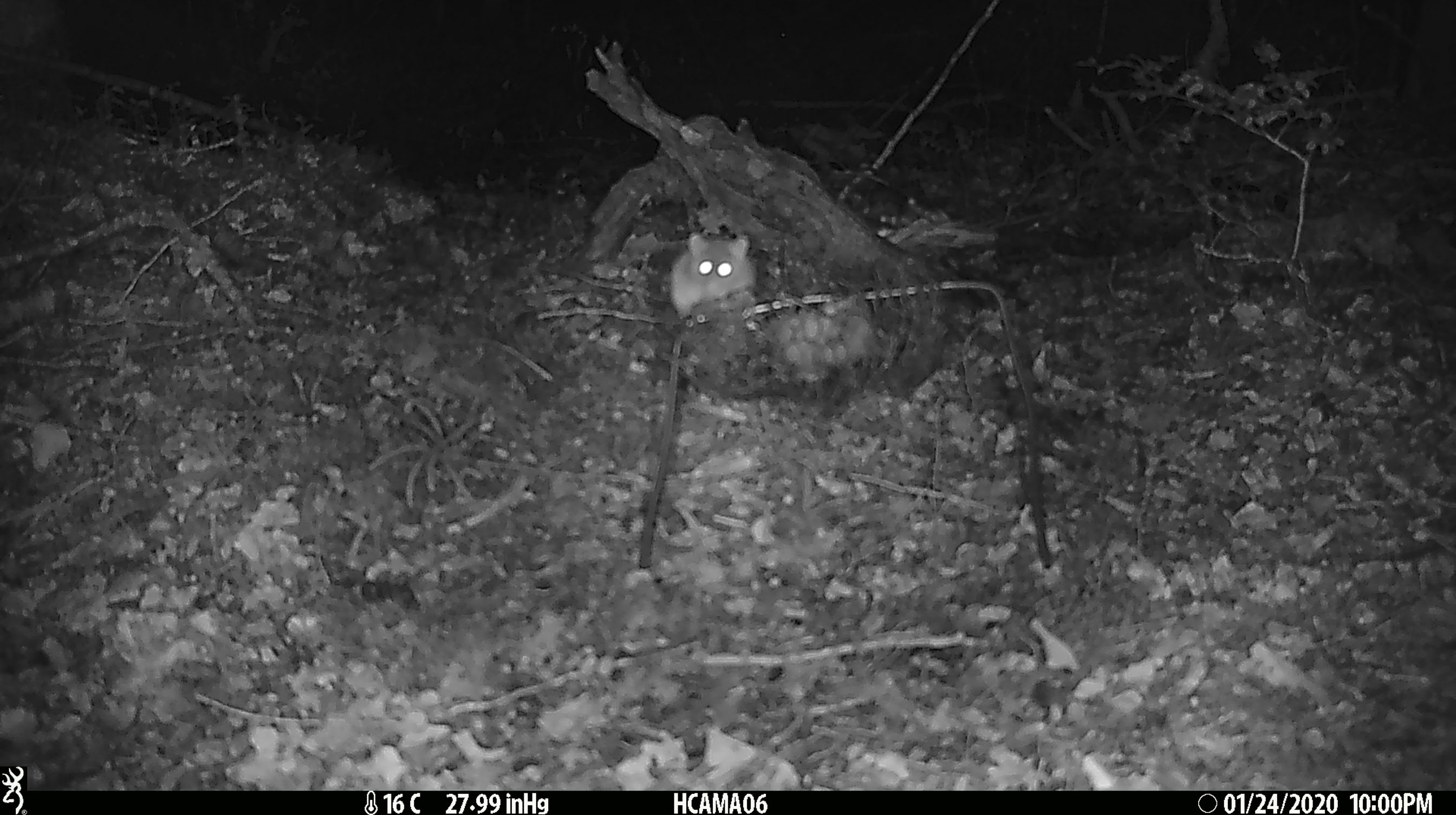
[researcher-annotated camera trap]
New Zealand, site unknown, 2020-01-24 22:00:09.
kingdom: Animalia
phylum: Chordata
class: Mammalia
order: Rodentia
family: Muridae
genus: Mus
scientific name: Mus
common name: mouse